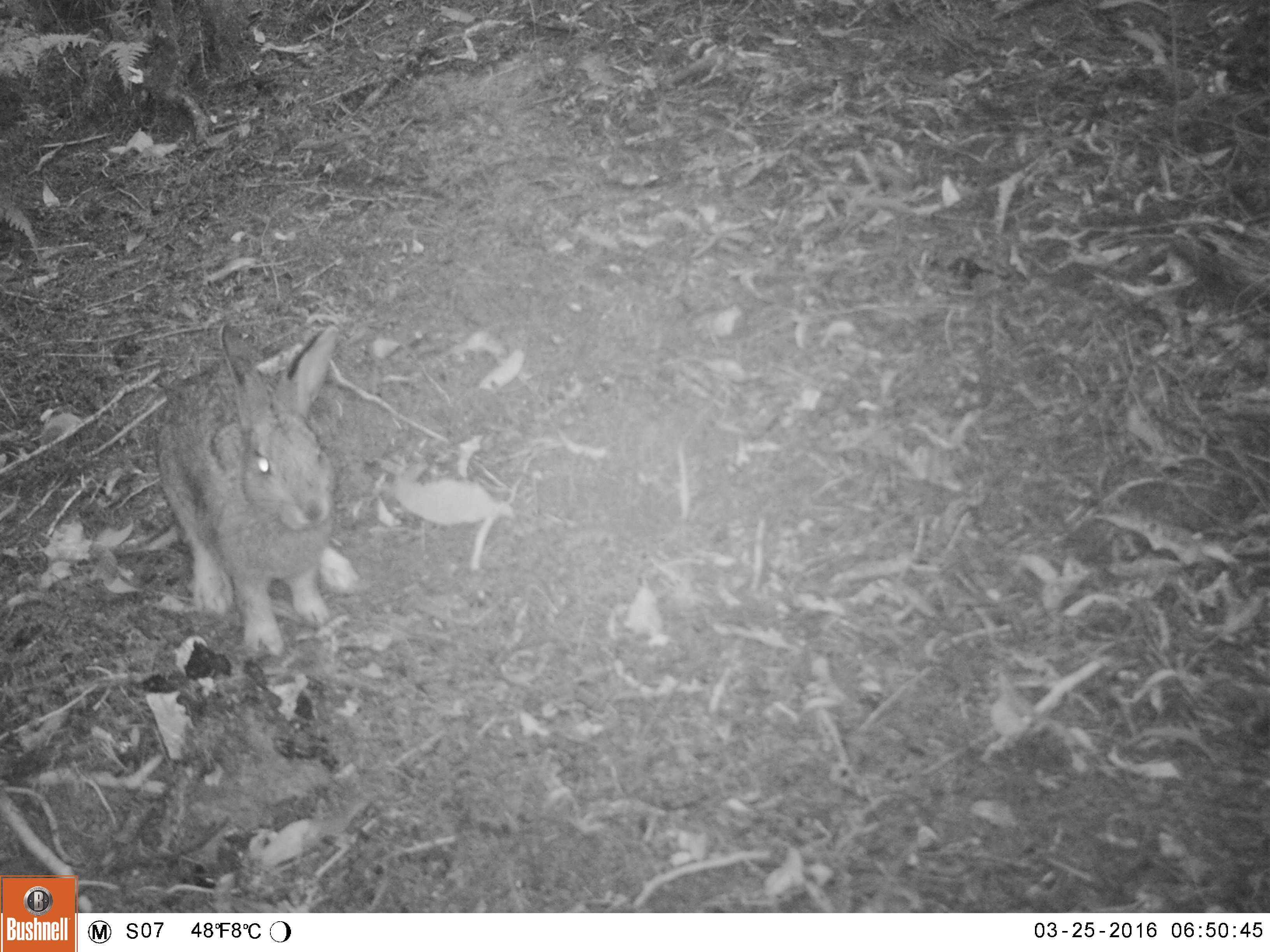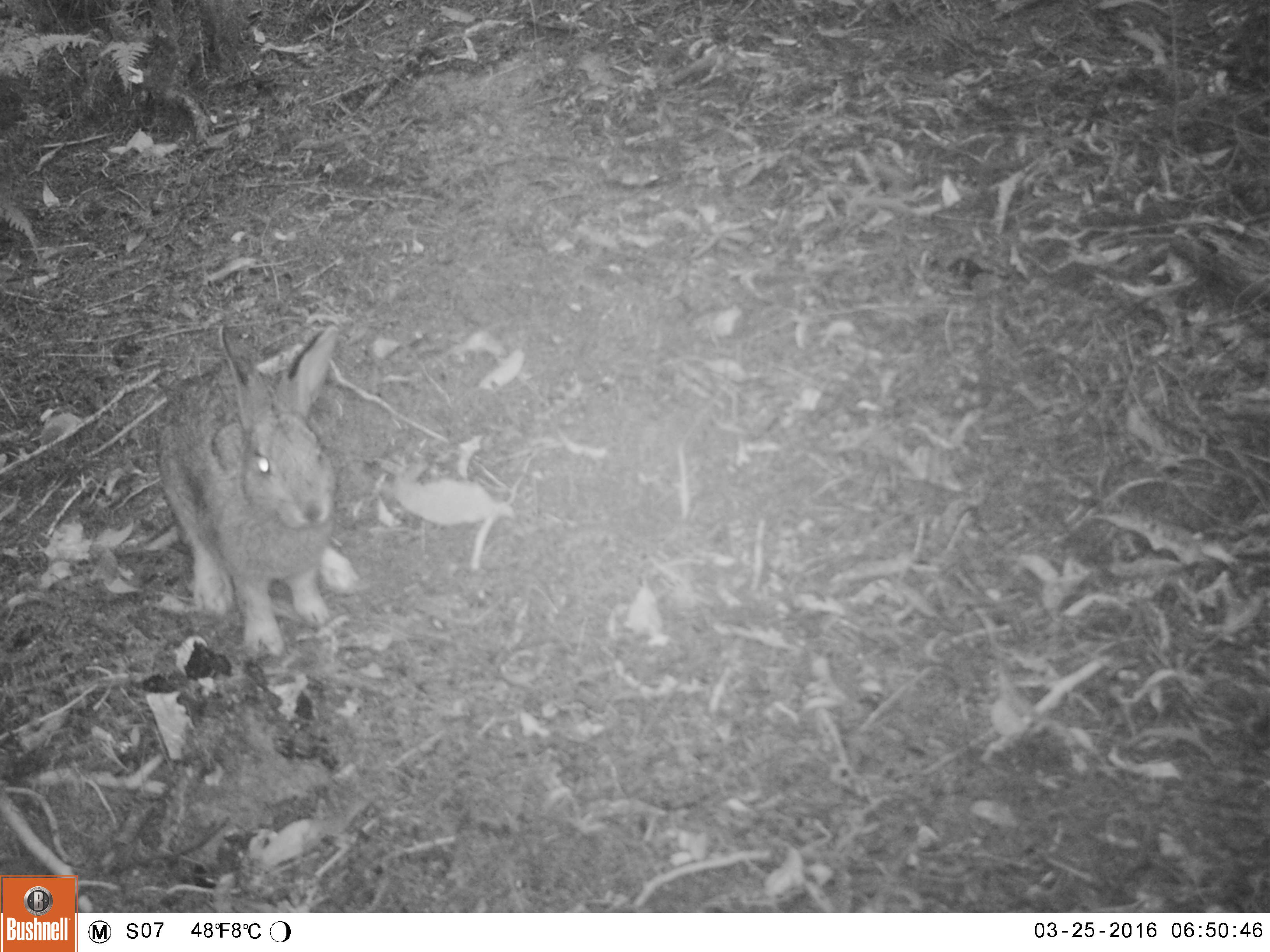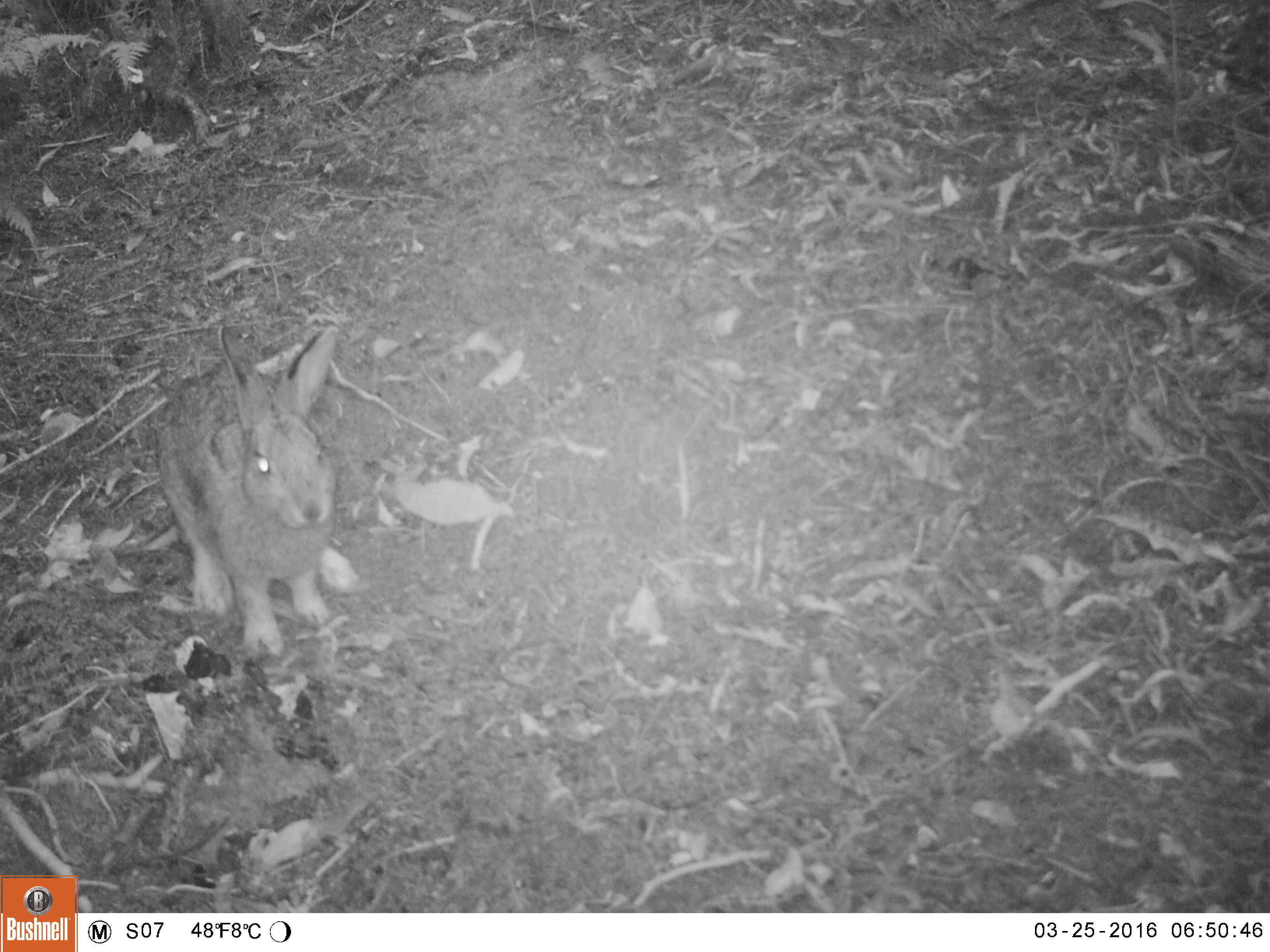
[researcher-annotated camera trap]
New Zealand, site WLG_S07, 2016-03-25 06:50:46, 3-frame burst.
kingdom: Animalia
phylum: Chordata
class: Mammalia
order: Lagomorpha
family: Leporidae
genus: Oryctolagus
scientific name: Oryctolagus cuniculus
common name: european rabbit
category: rabbit